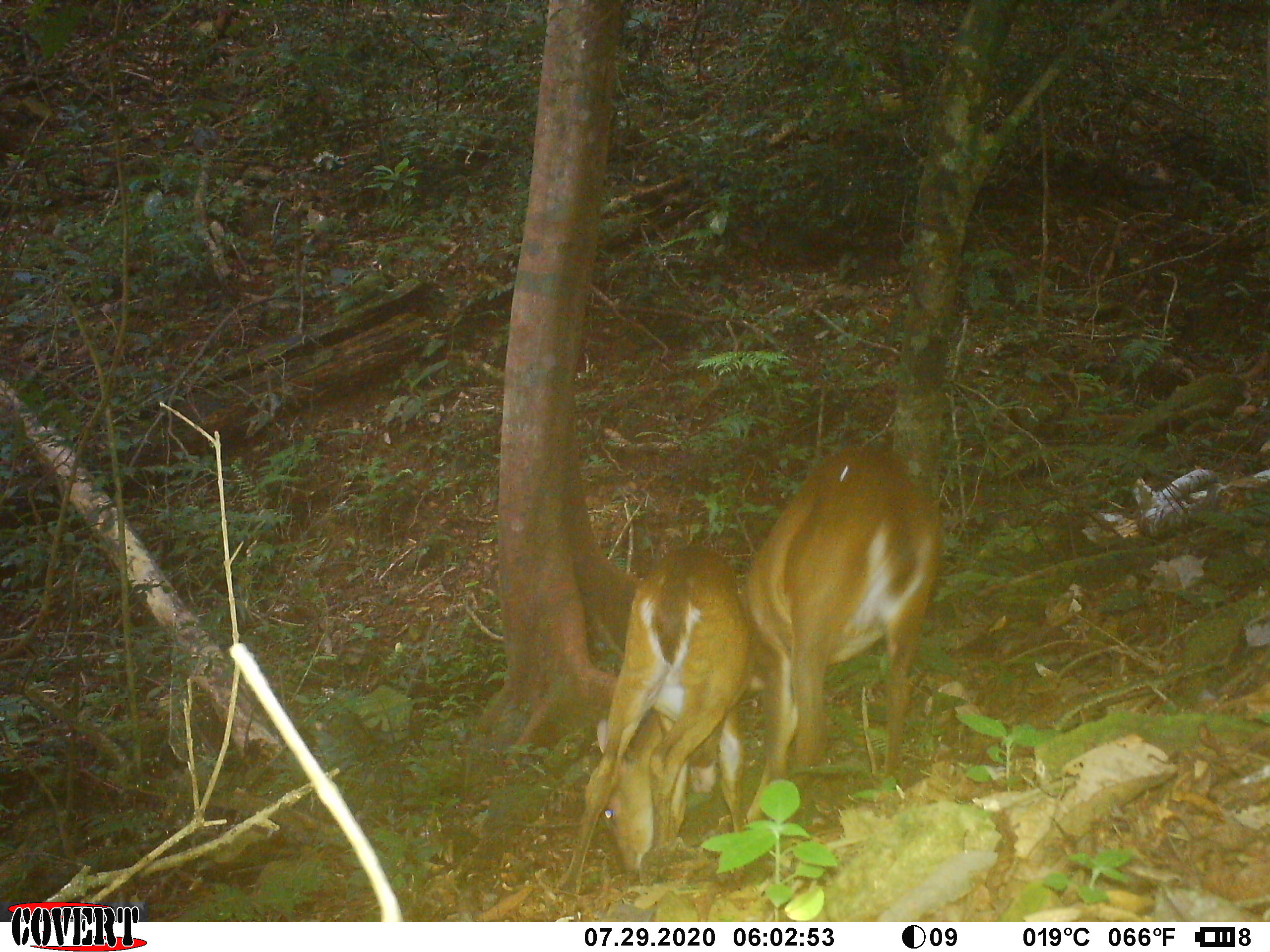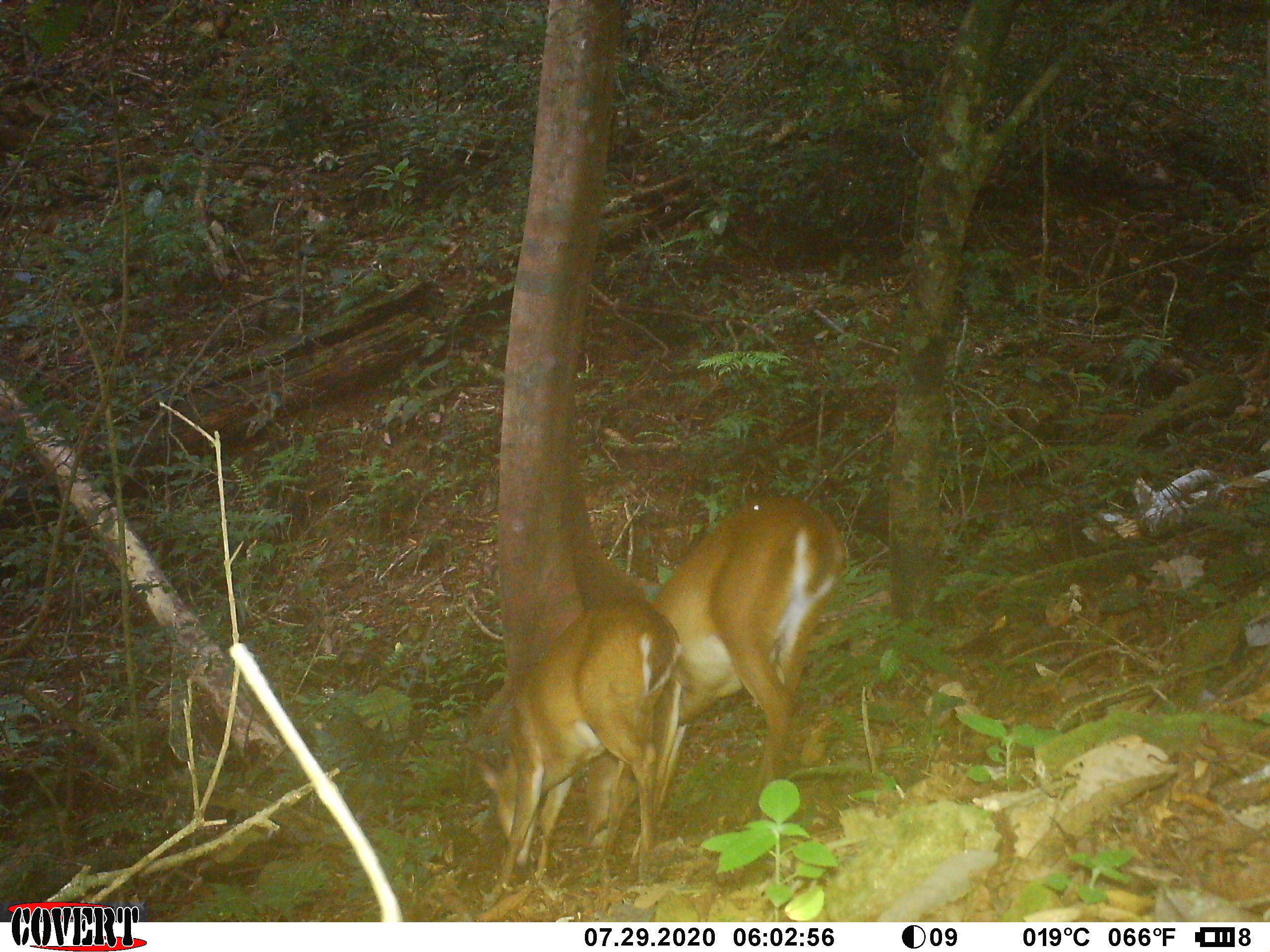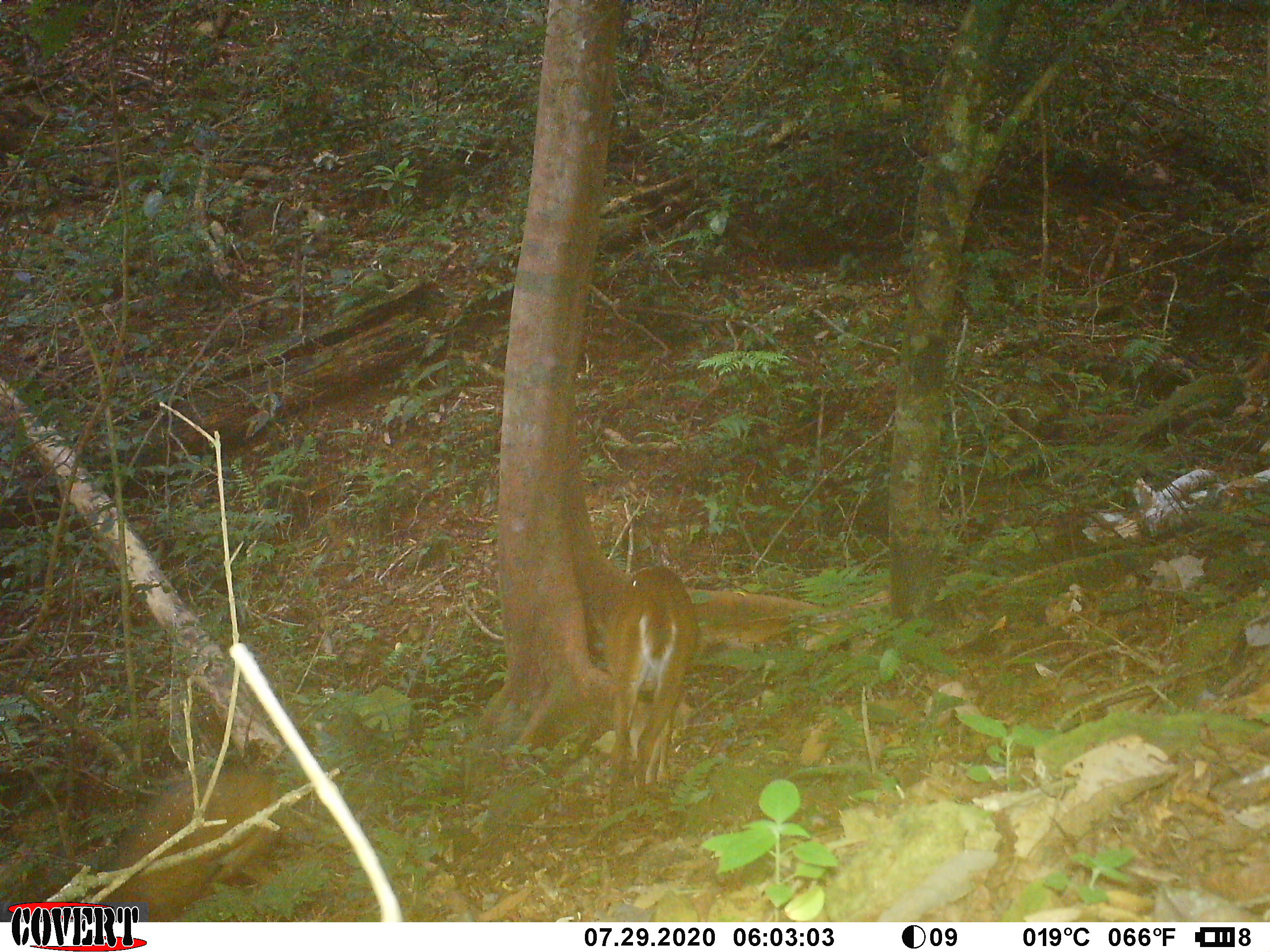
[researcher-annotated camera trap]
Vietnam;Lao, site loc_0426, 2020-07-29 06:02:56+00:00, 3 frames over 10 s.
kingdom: Animalia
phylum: Chordata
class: Mammalia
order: Artiodactyla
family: Cervidae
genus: Muntiacus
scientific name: Muntiacus vuquangensis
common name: large-antlered muntjac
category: large antlered muntjac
Large antlered muntjac (large-antlered muntjac) (Muntiacus vuquangensis). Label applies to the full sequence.